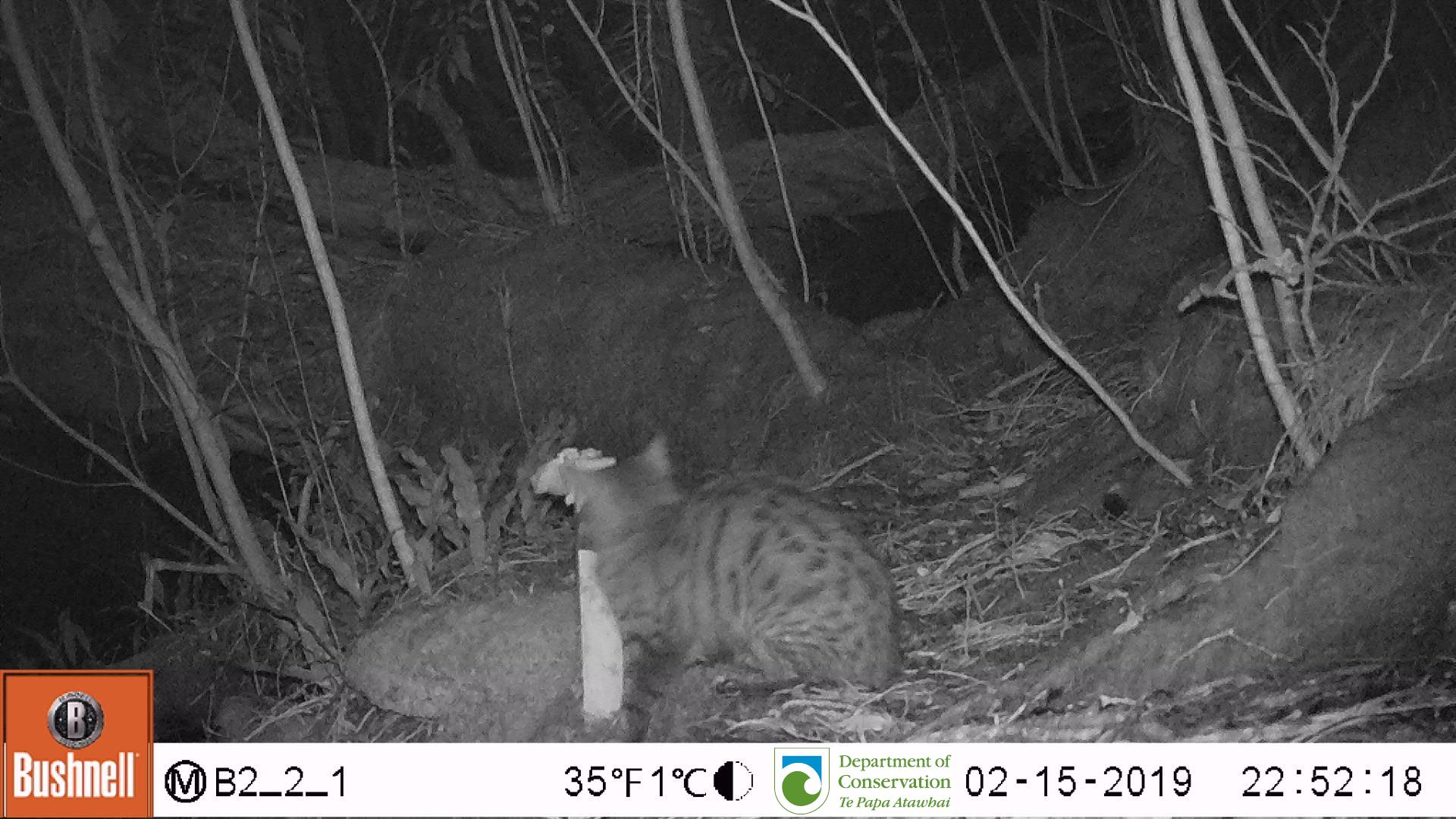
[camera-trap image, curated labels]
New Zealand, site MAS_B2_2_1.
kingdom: Animalia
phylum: Chordata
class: Mammalia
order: Carnivora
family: Felidae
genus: Felis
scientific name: Felis catus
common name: domestic cat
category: cat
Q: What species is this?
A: Cat (domestic cat) (Felis catus).